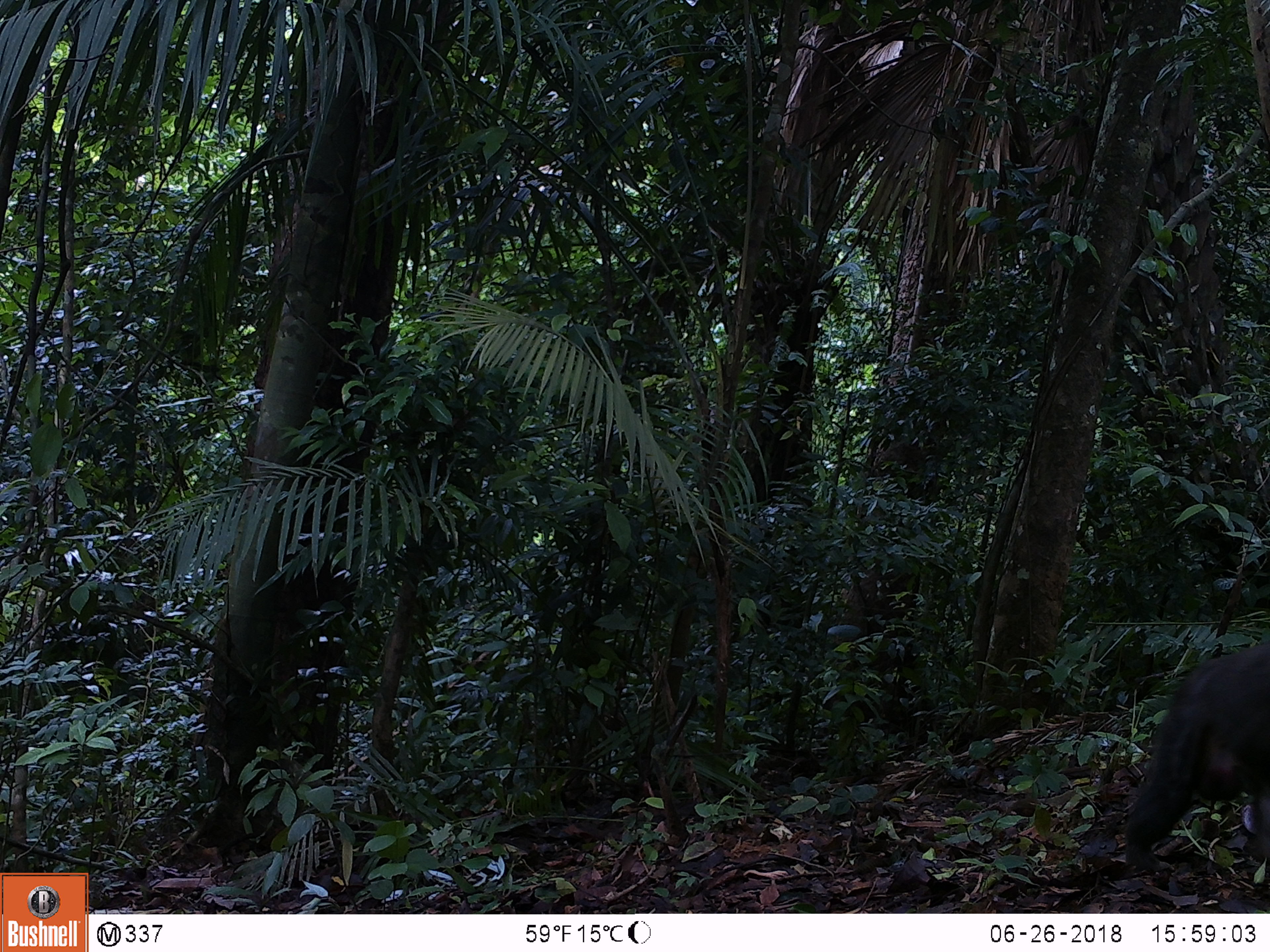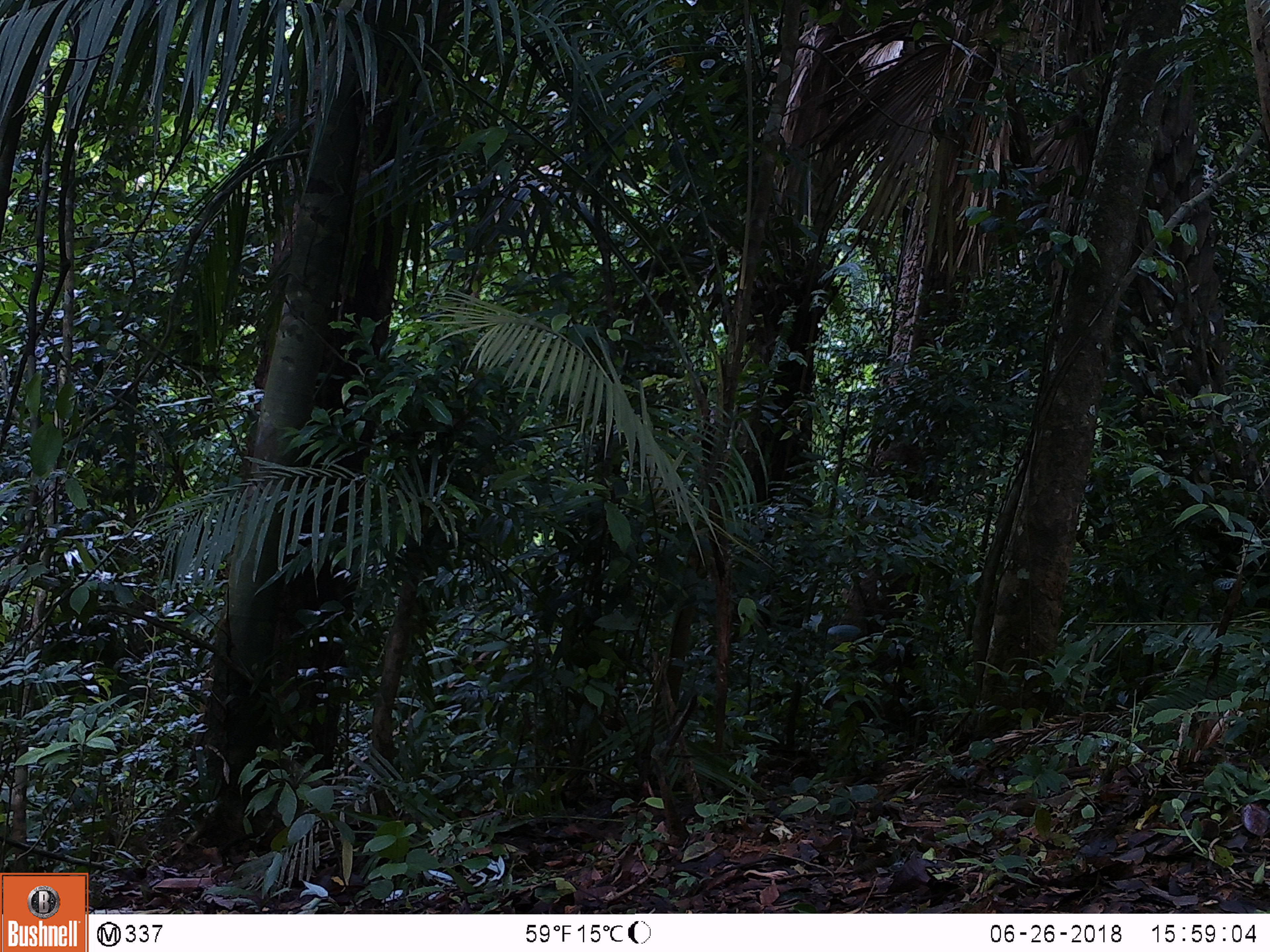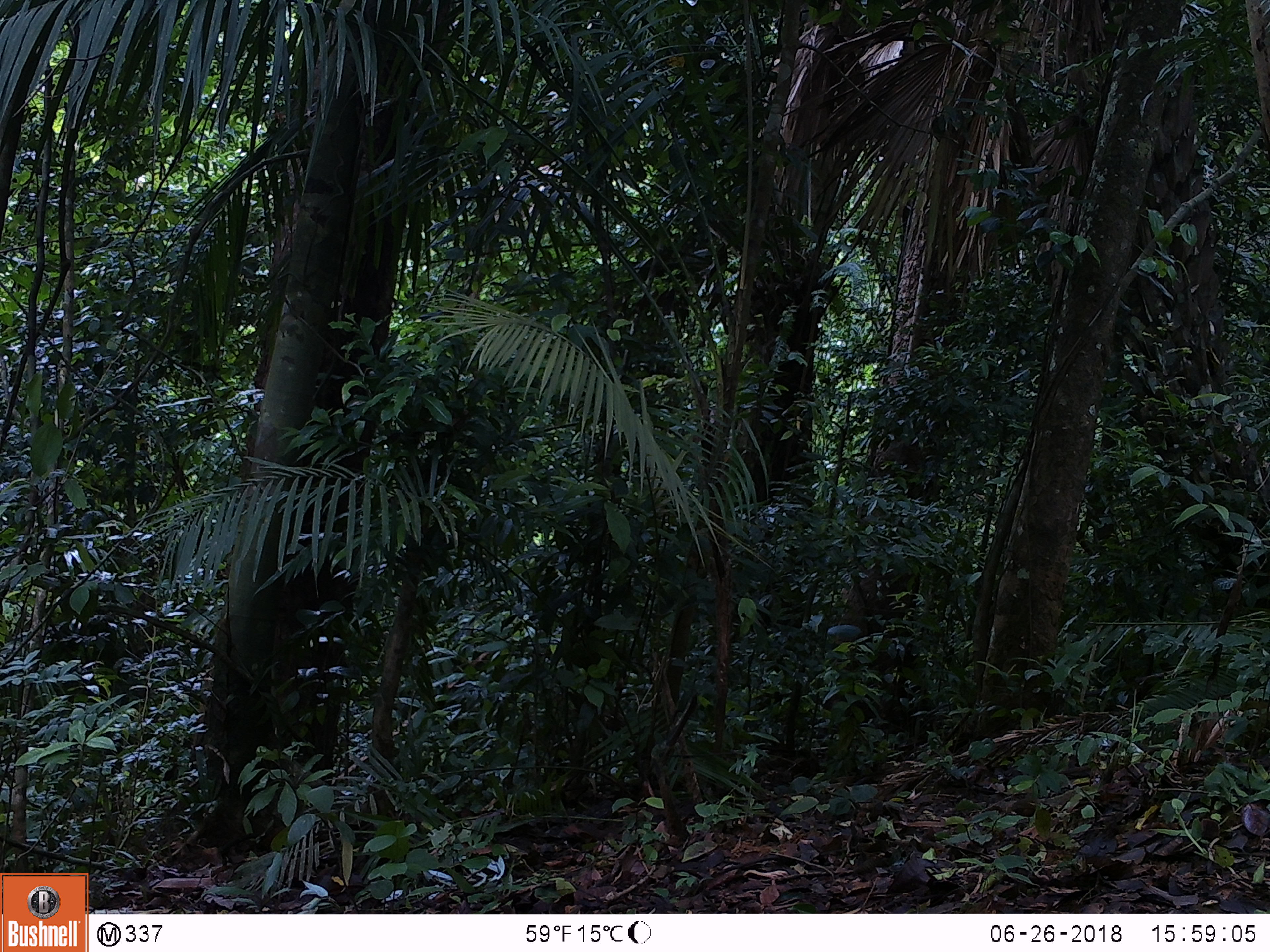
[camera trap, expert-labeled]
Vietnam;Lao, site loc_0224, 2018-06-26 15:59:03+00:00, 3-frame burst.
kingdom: Animalia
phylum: Chordata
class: Mammalia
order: Primates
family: Cercopithecidae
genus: Macaca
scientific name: Macaca arctoides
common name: stump-tailed macaque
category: stump tailed macaque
Stump tailed macaque (stump-tailed macaque) (Macaca arctoides). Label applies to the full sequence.